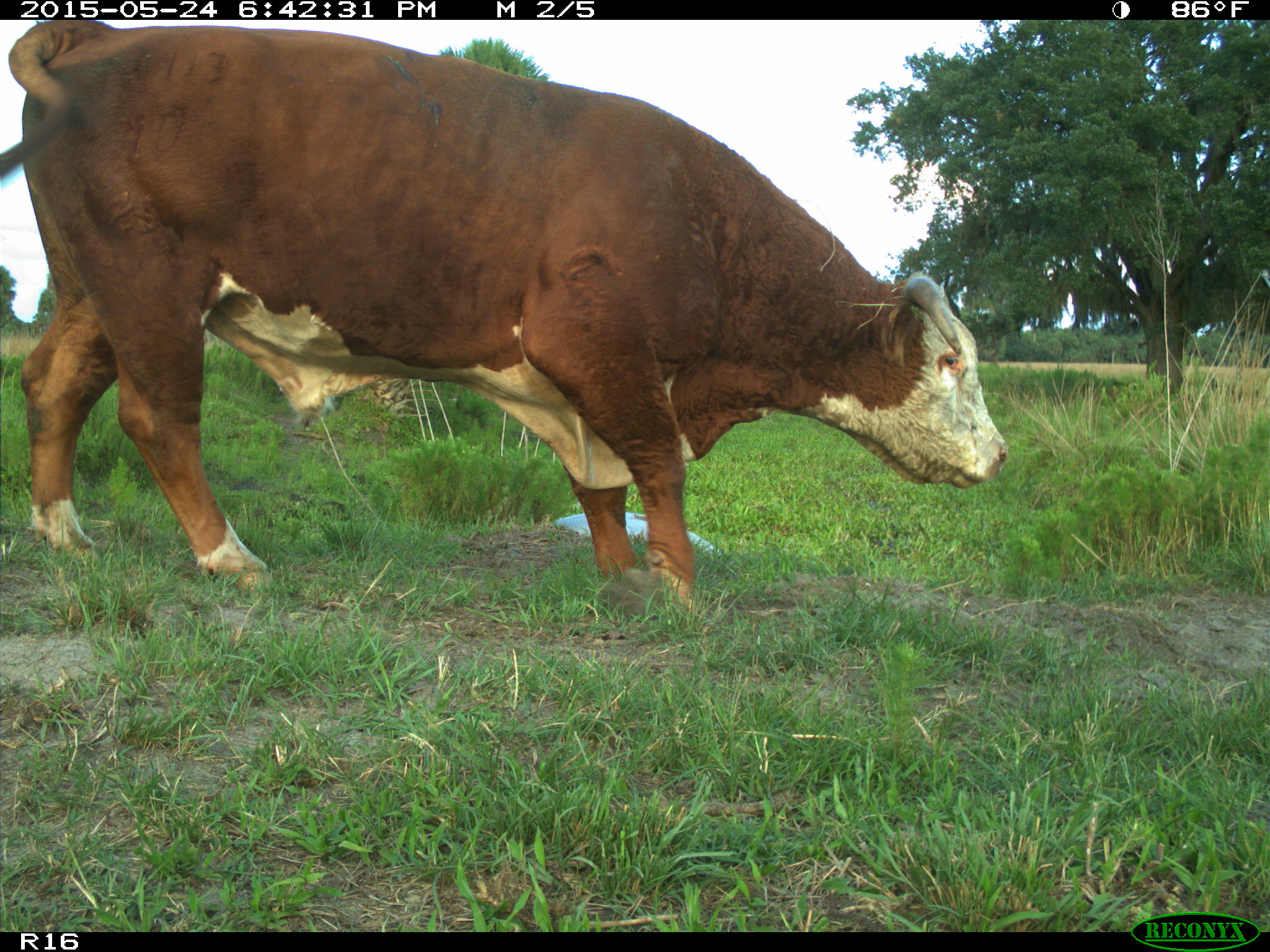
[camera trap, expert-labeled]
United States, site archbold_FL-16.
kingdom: Animalia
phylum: Chordata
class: Mammalia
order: Artiodactyla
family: Bovidae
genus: Bos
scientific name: Bos taurus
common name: domestic cow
Bos taurus (domestic cow).